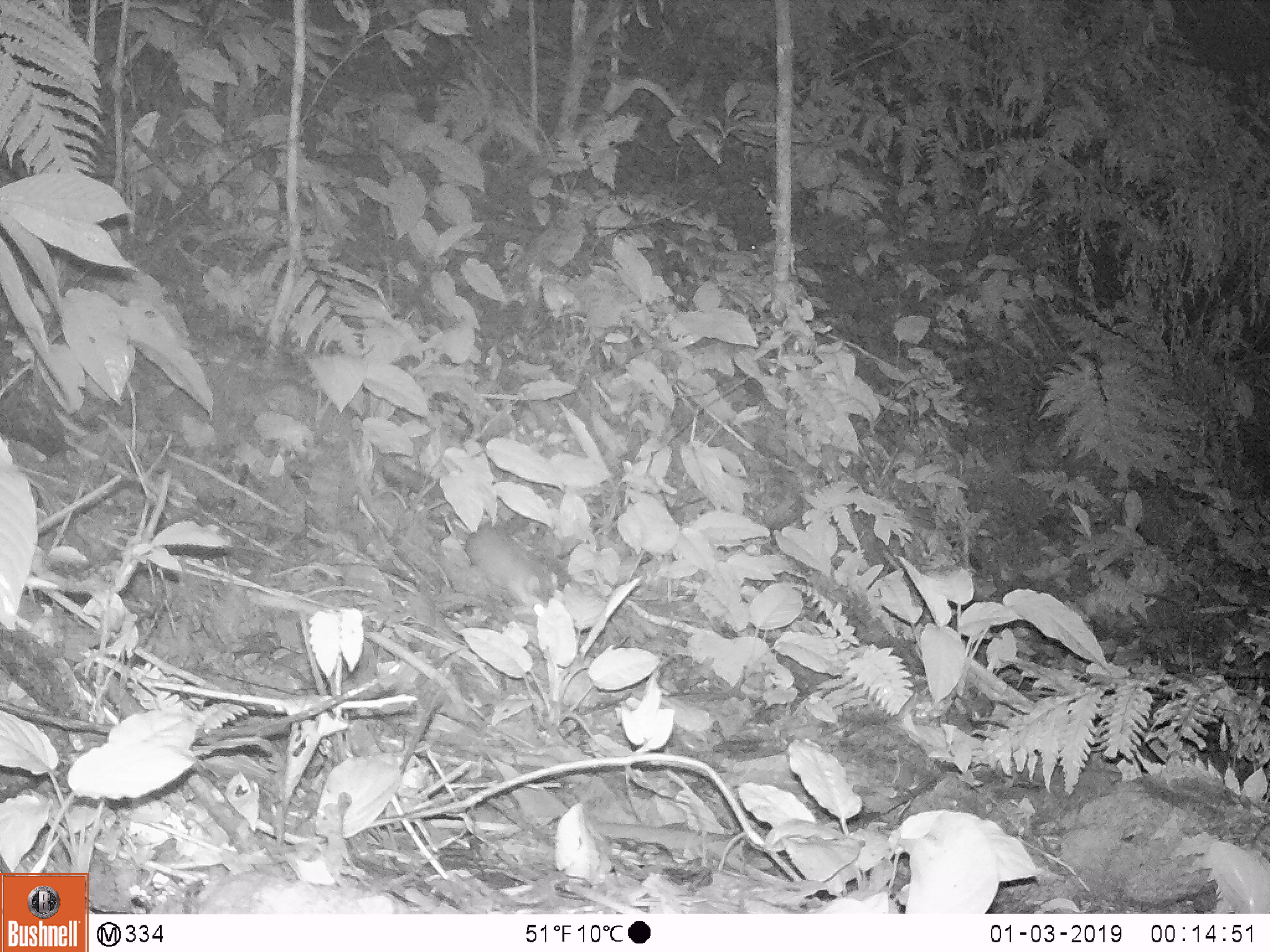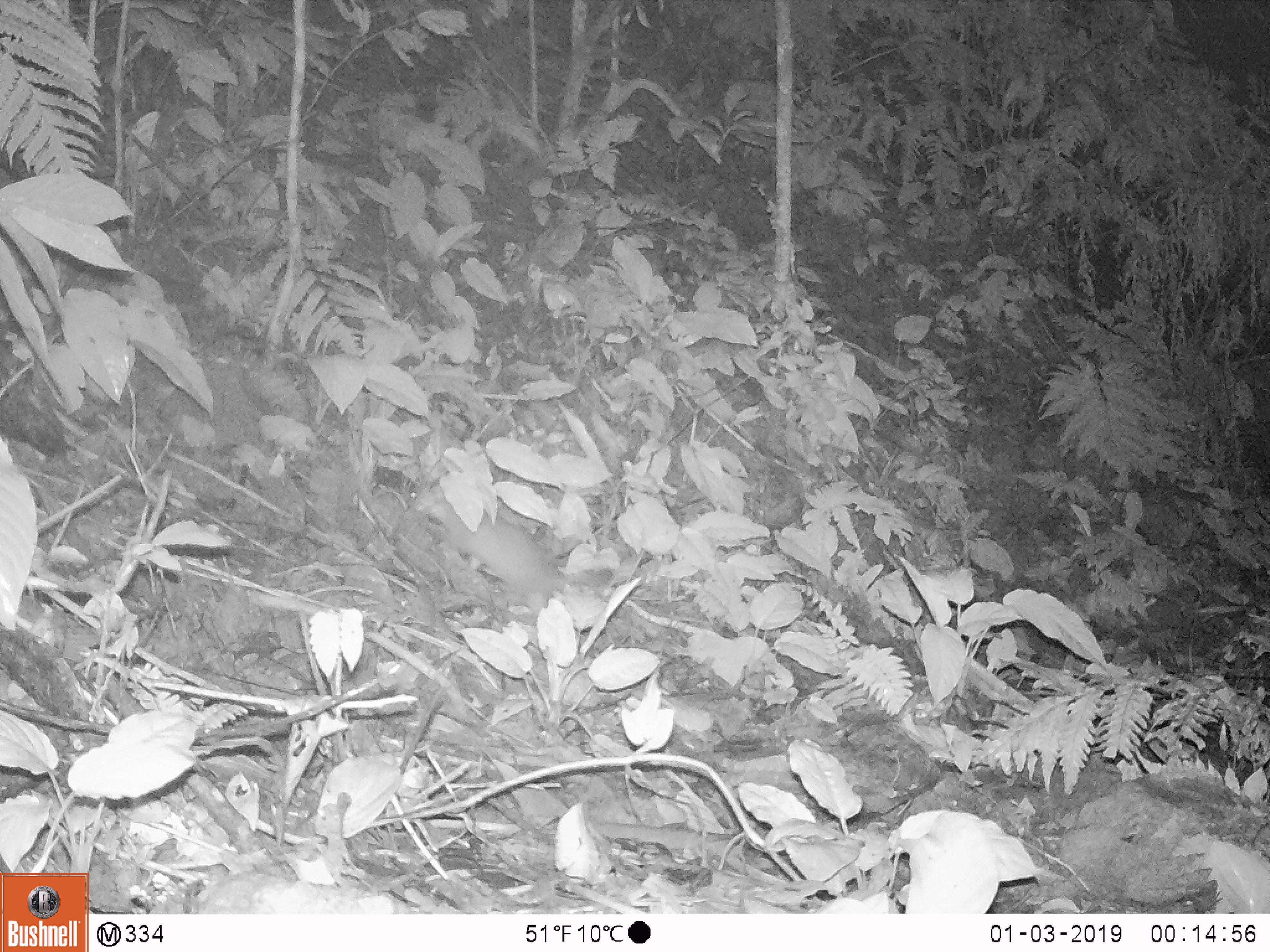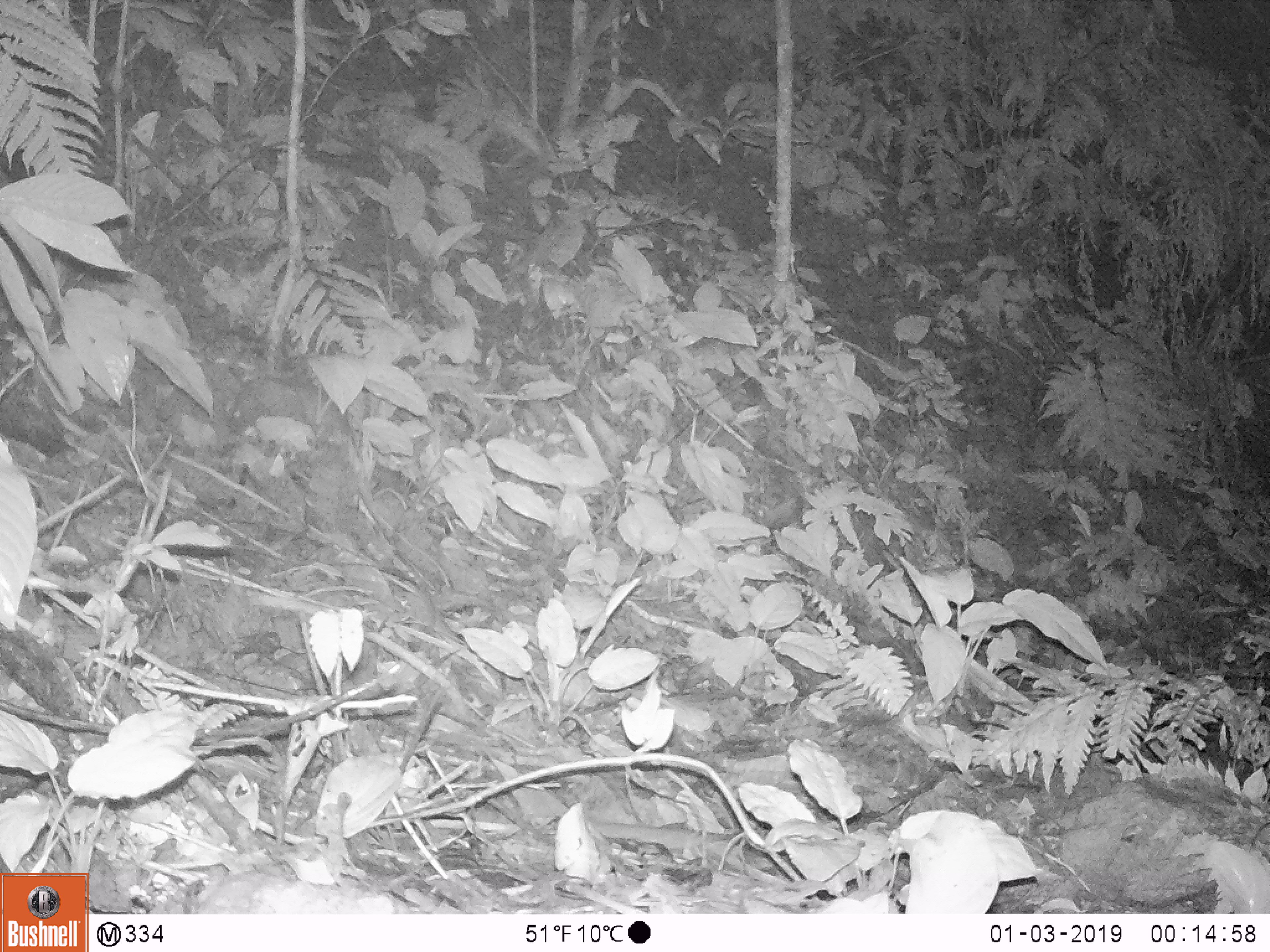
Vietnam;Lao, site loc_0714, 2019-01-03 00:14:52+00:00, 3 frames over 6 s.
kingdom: Animalia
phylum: Chordata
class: Mammalia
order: Carnivora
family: Mustelidae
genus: Melogale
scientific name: Melogale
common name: ferret badger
Ferret badger (Melogale). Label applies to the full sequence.